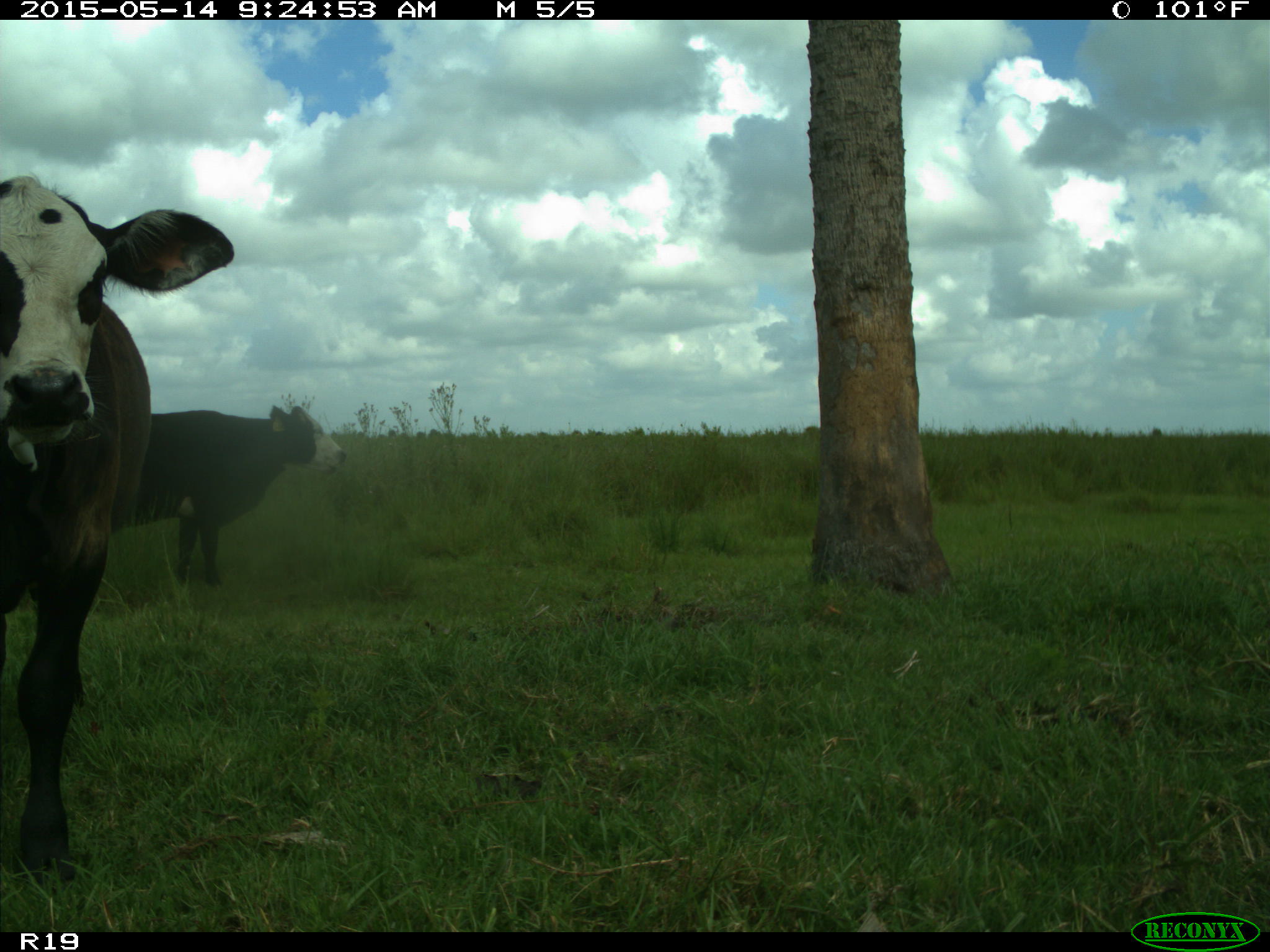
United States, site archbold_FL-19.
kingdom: Animalia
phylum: Chordata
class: Mammalia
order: Artiodactyla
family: Bovidae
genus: Bos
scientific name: Bos taurus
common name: domestic cow